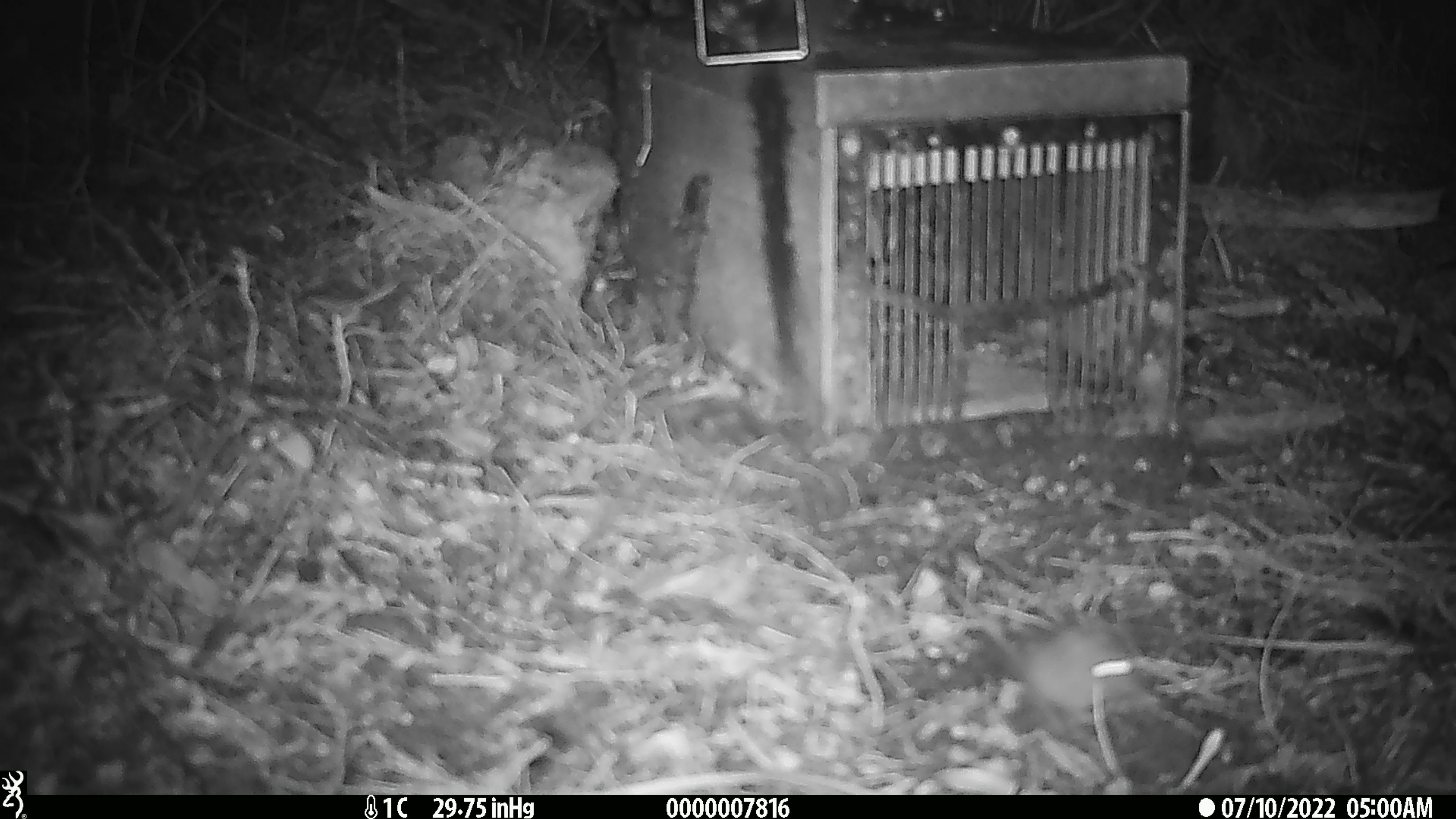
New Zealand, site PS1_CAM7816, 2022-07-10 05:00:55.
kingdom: Animalia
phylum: Chordata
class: Mammalia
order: Rodentia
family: Muridae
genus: Mus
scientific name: Mus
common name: mouse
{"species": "mouse (Mus)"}